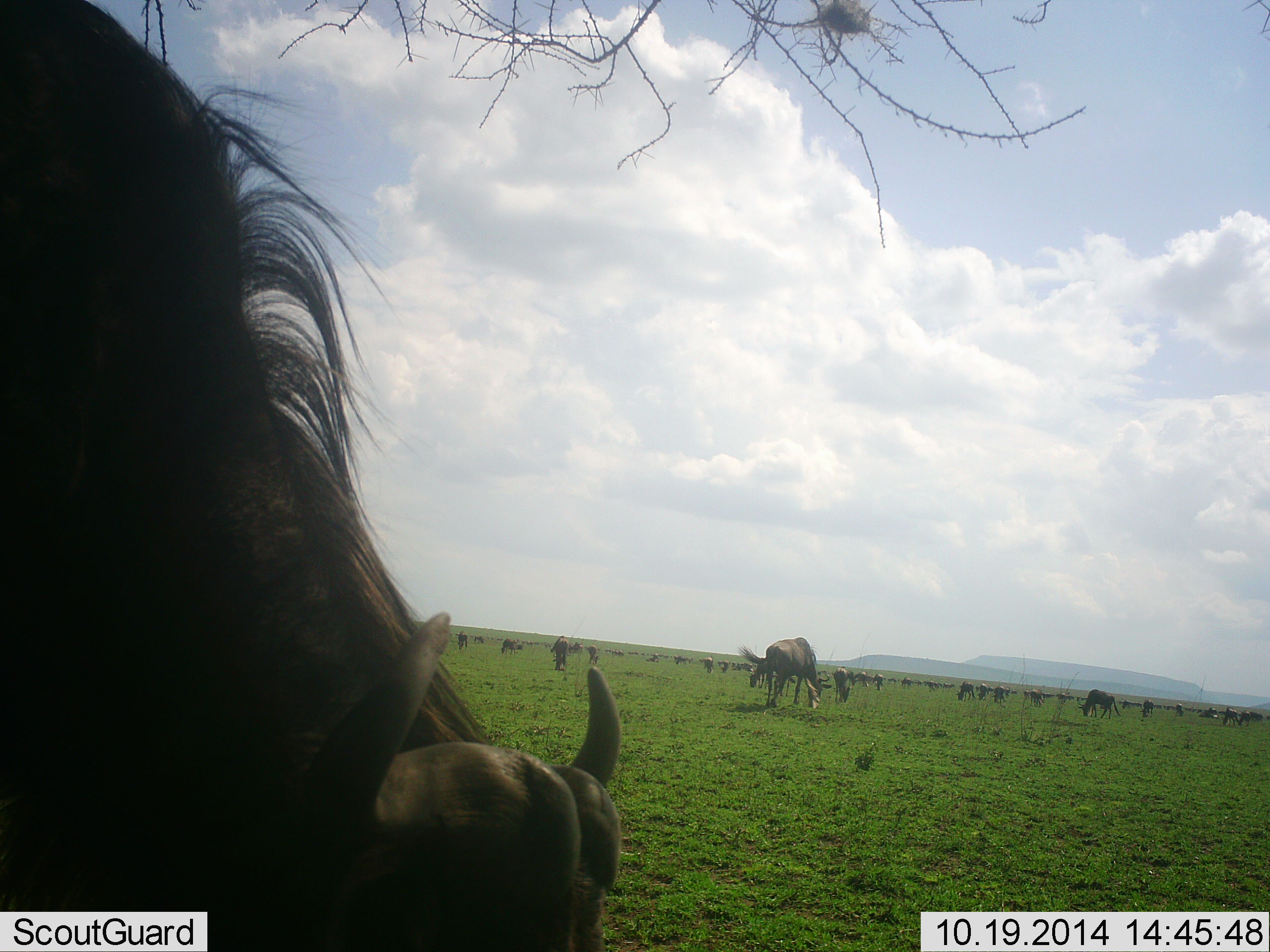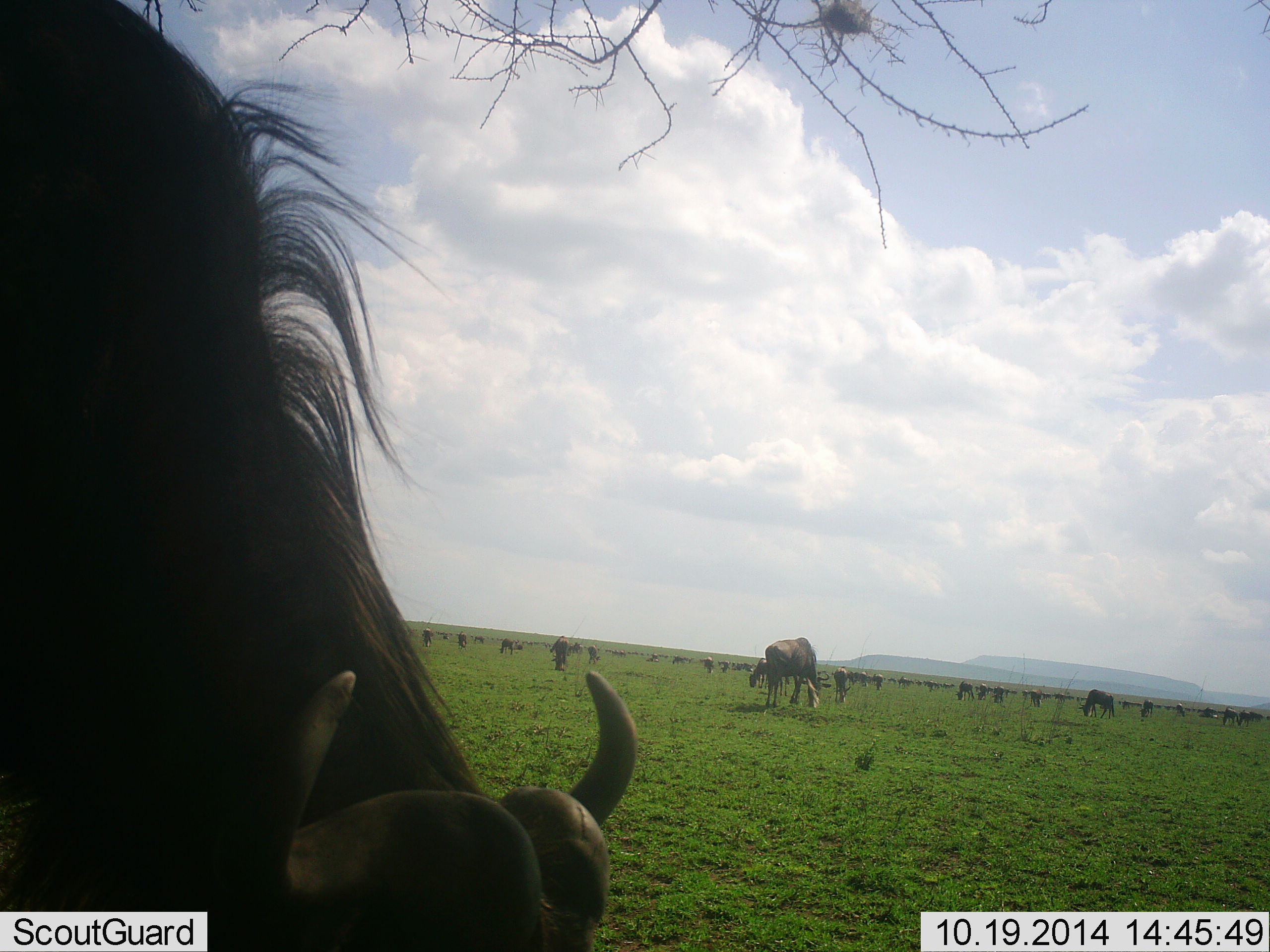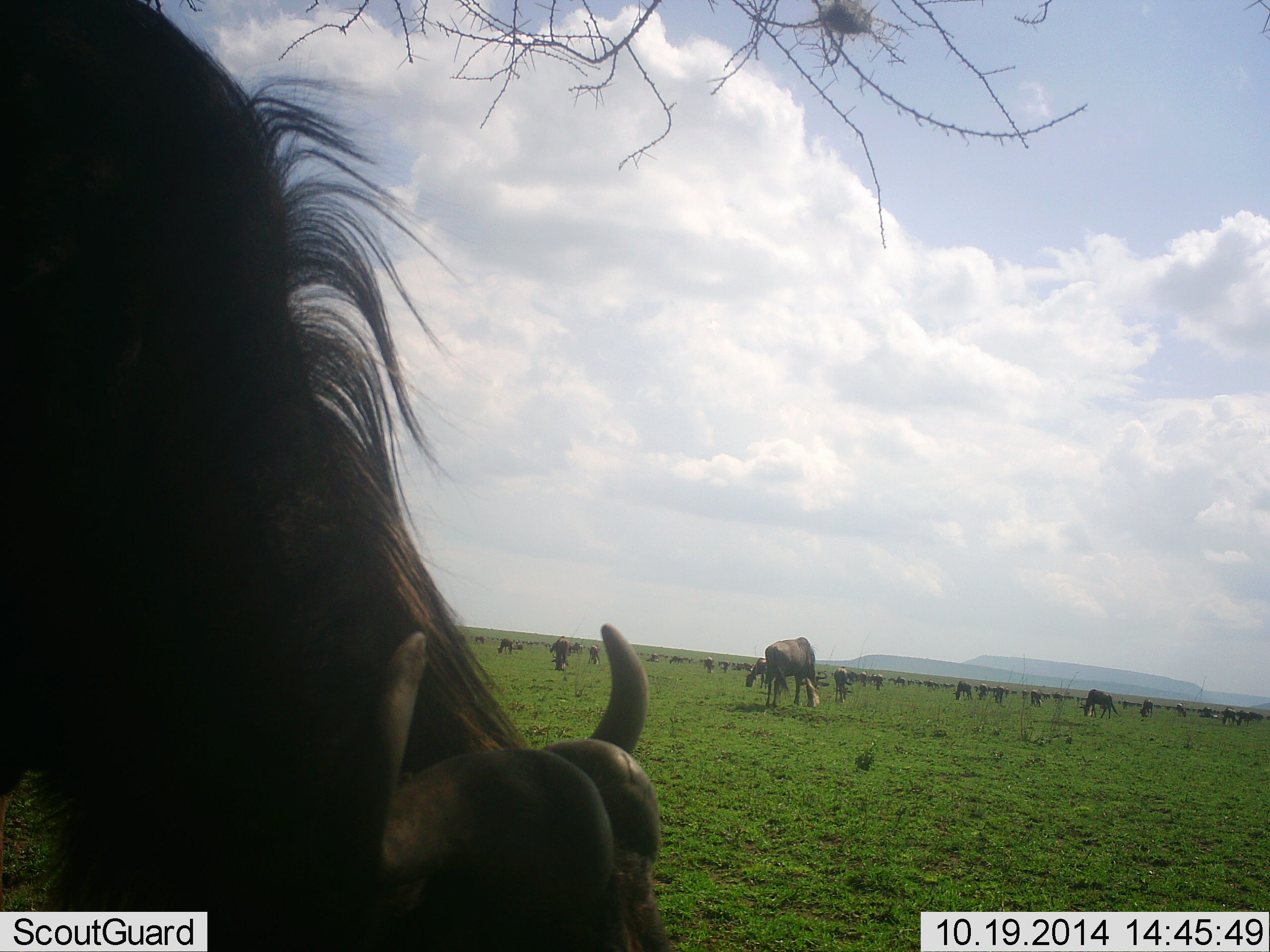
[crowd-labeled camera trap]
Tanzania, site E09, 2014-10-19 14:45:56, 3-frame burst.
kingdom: Animalia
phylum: Chordata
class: Mammalia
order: Artiodactyla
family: Bovidae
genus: Connochaetes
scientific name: Connochaetes taurinus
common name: blue wildebeest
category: wildebeest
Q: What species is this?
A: Wildebeest (blue wildebeest) (Connochaetes taurinus).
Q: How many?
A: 11-50.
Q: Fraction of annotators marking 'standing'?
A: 50%.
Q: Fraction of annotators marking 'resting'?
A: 0%.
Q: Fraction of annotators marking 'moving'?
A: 30%.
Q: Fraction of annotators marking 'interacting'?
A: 0%.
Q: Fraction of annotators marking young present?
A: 0%.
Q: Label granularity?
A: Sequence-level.